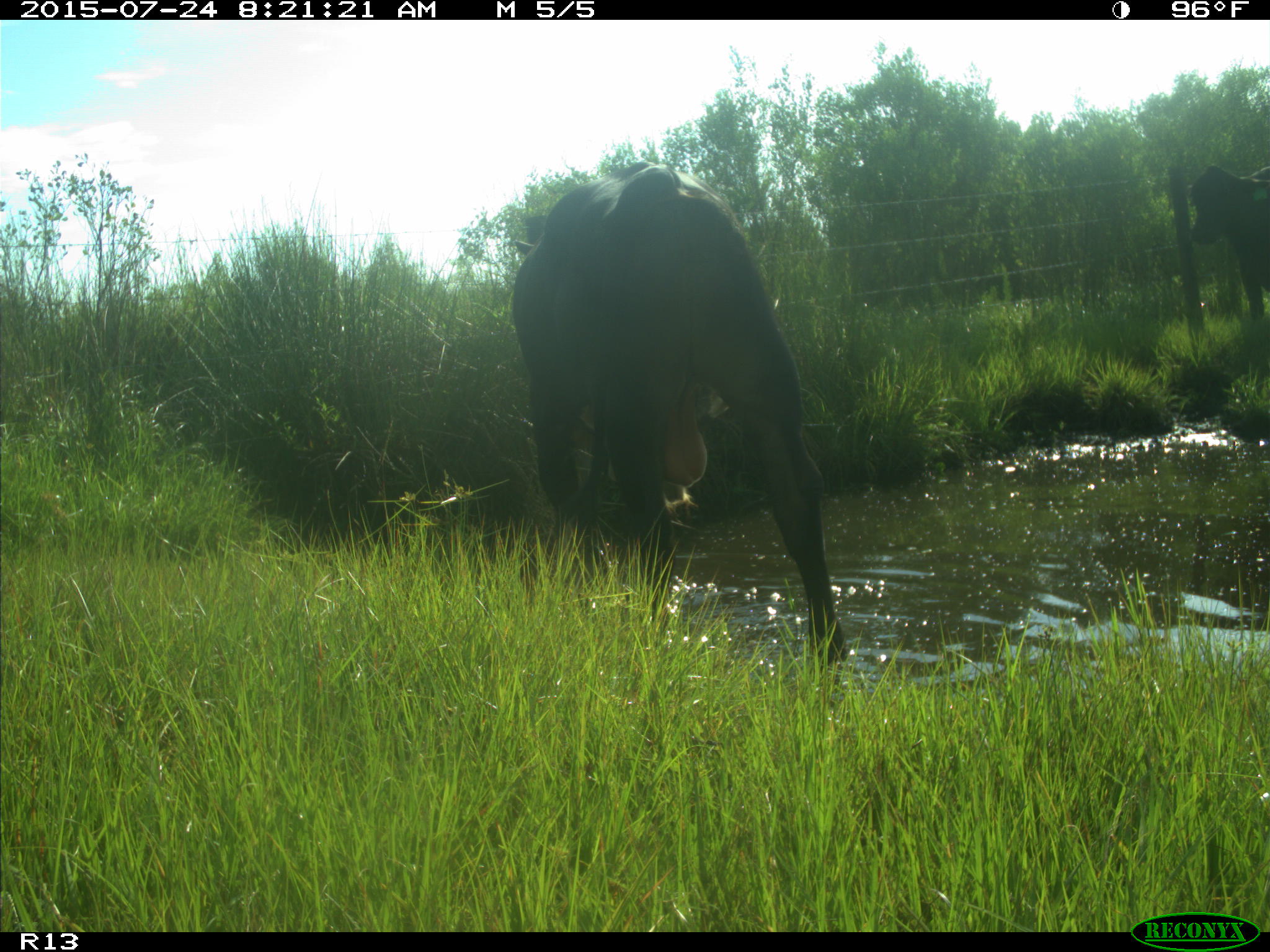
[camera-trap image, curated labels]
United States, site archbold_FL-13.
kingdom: Animalia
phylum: Chordata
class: Mammalia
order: Artiodactyla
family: Bovidae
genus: Bos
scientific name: Bos taurus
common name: domestic cow